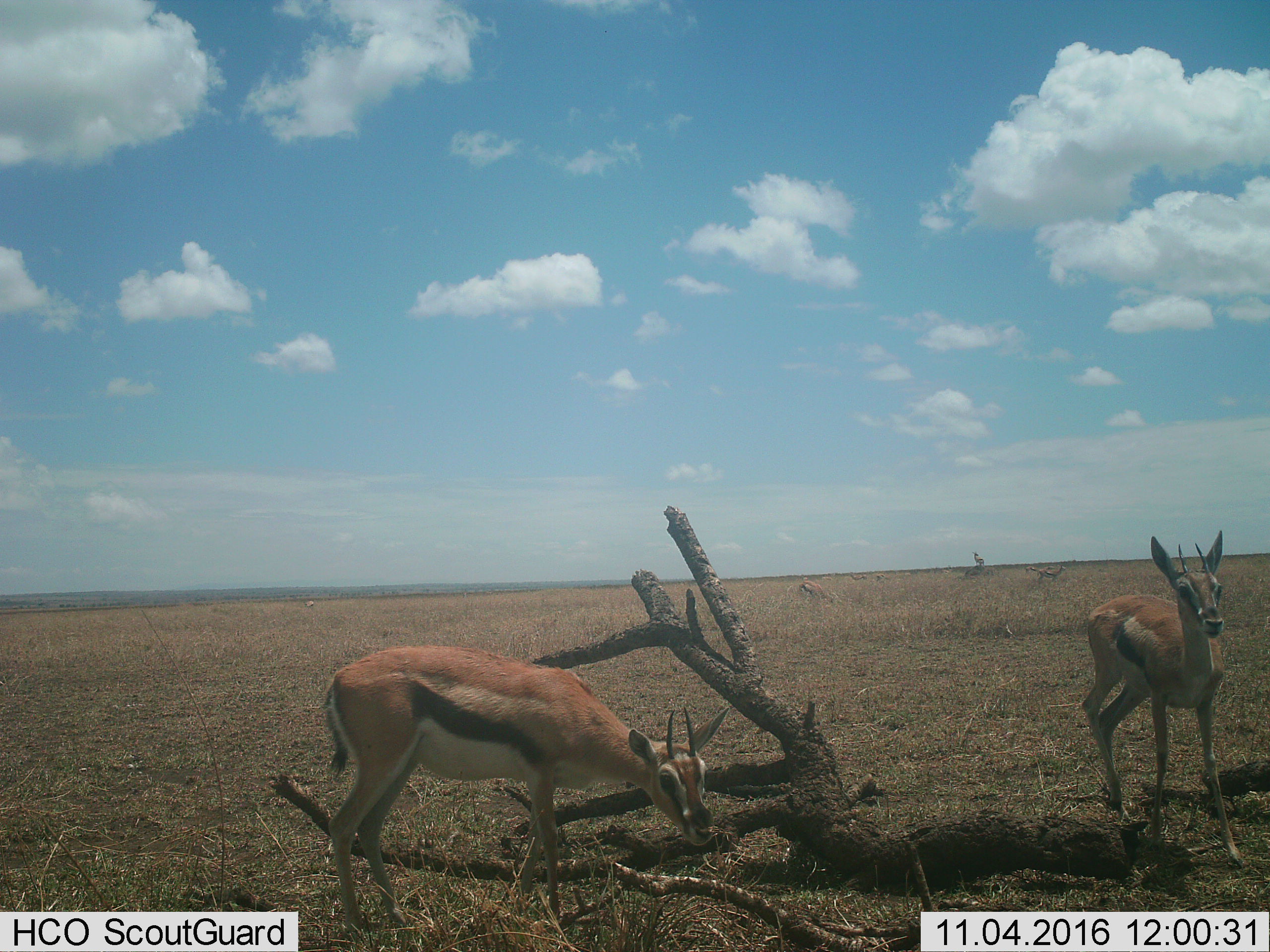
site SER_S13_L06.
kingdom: Animalia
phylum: Chordata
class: Mammalia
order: Artiodactyla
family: Bovidae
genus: Eudorcas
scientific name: Eudorcas thomsonii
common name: thomson's gazelle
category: gazellethomsons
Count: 8.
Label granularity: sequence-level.